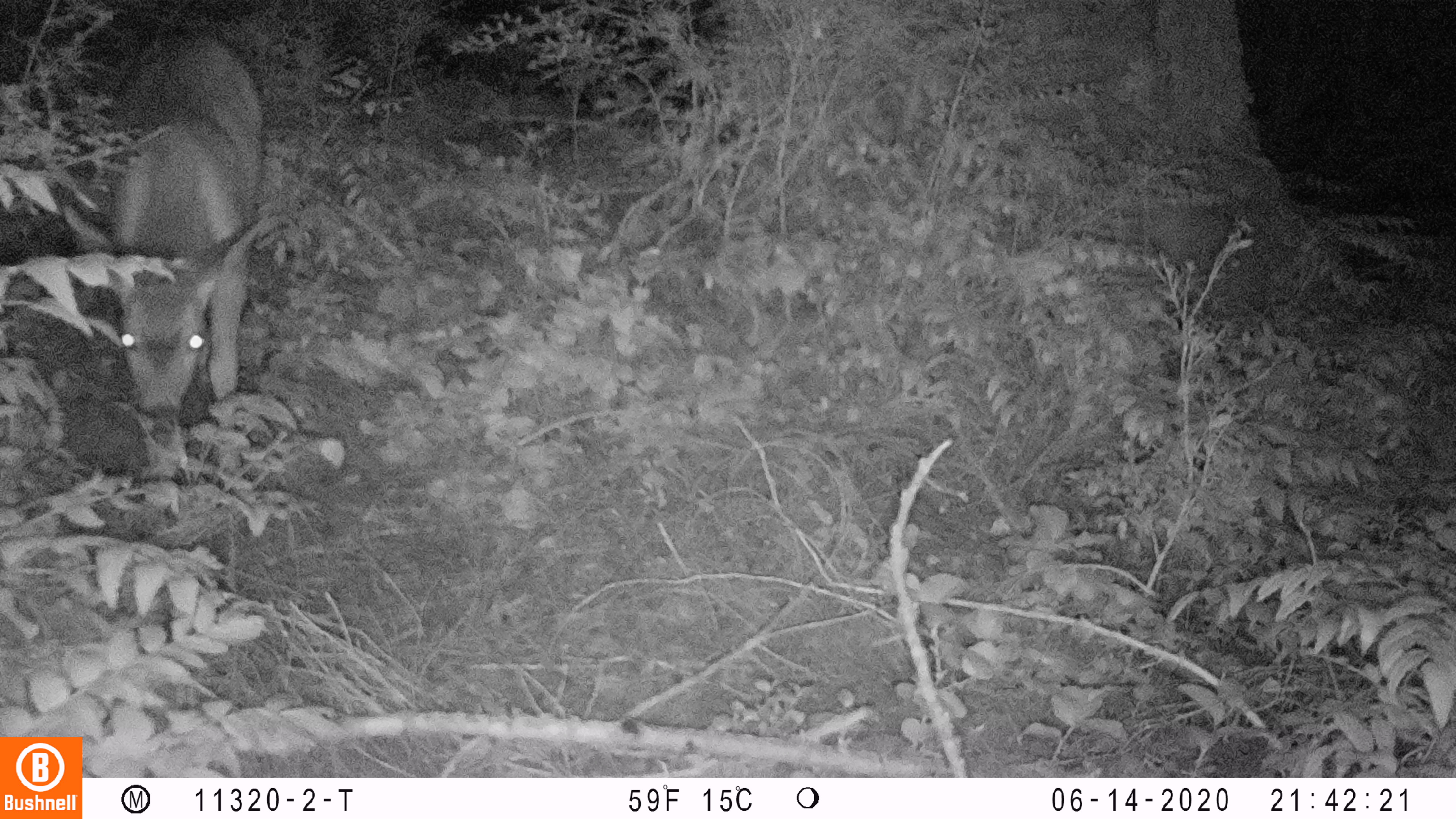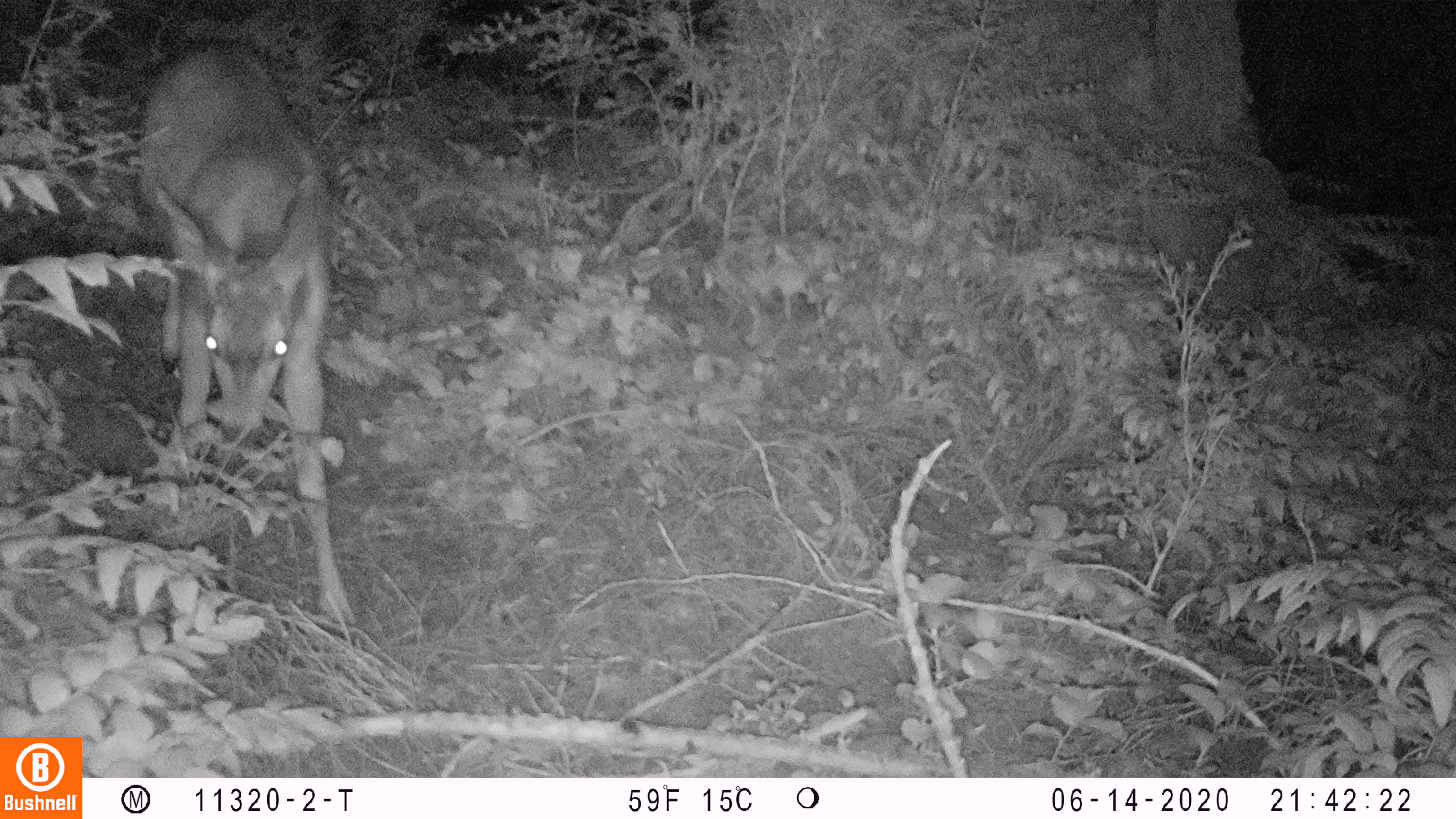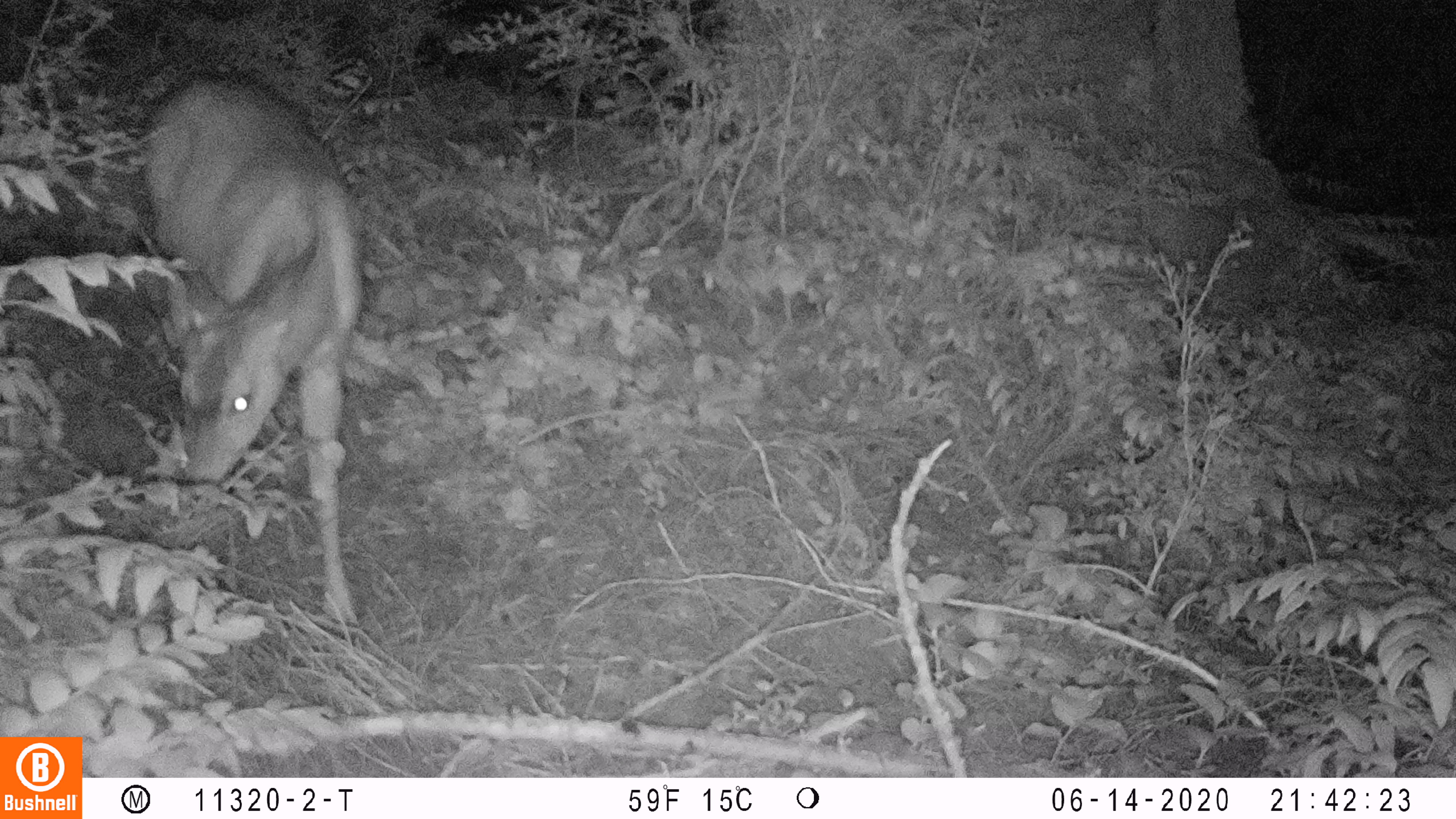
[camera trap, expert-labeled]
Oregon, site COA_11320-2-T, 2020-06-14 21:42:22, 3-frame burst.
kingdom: Animalia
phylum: Chordata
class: Mammalia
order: Artiodactyla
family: Cervidae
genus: Odocoileus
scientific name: Odocoileus hemionus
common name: black-tailed deer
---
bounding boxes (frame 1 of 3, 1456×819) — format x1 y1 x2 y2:
black-tailed deer: 50 29 279 478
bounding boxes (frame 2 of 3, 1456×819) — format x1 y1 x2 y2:
black-tailed deer: 126 25 368 641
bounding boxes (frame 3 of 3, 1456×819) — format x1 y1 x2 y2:
black-tailed deer: 122 59 363 641